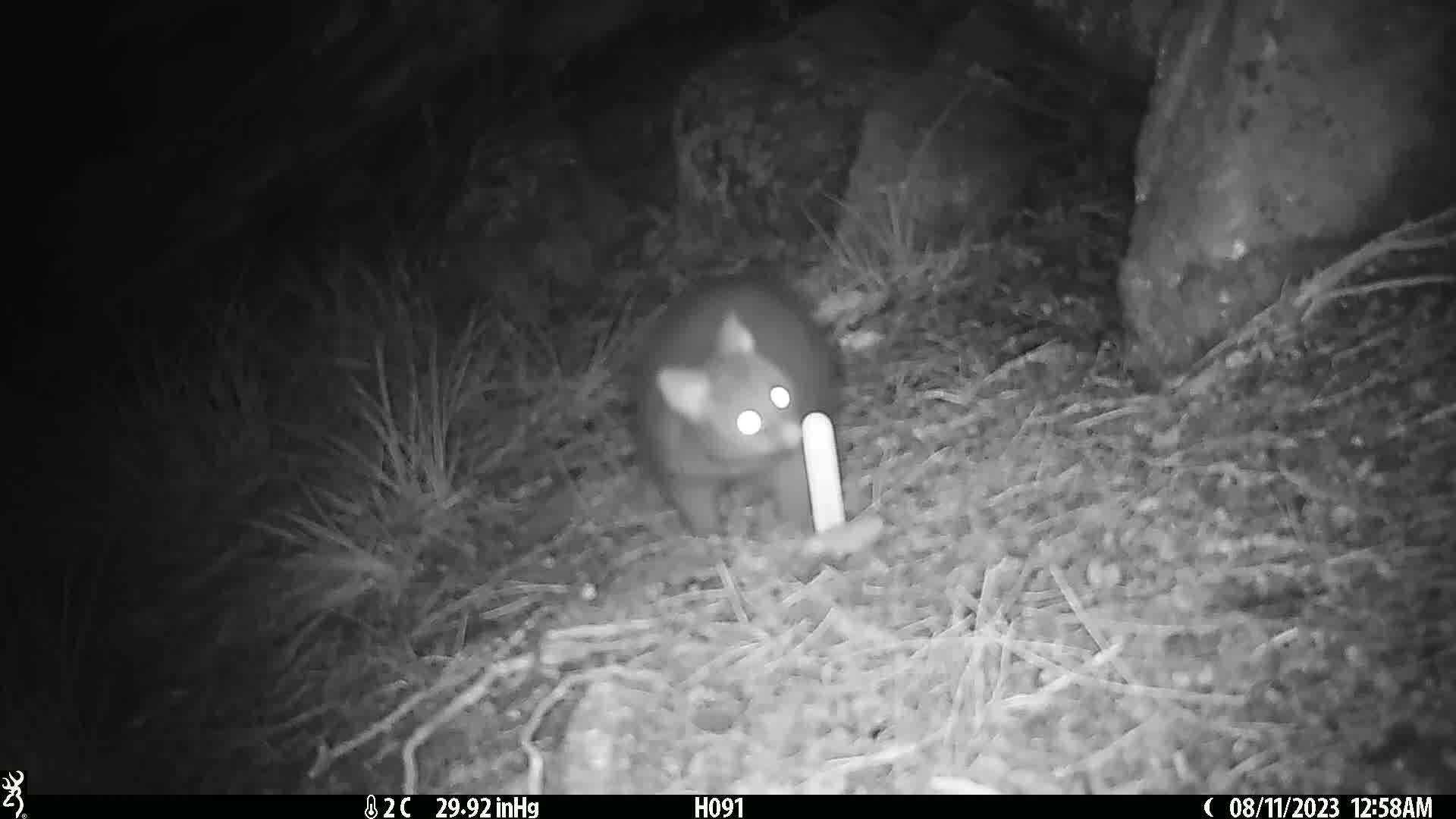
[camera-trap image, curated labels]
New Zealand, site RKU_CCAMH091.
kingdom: Animalia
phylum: Chordata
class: Mammalia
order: Diprotodontia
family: Phalangeridae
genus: Trichosurus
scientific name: Trichosurus vulpecula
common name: common brushtail possum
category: possum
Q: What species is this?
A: Possum (common brushtail possum) (Trichosurus vulpecula).